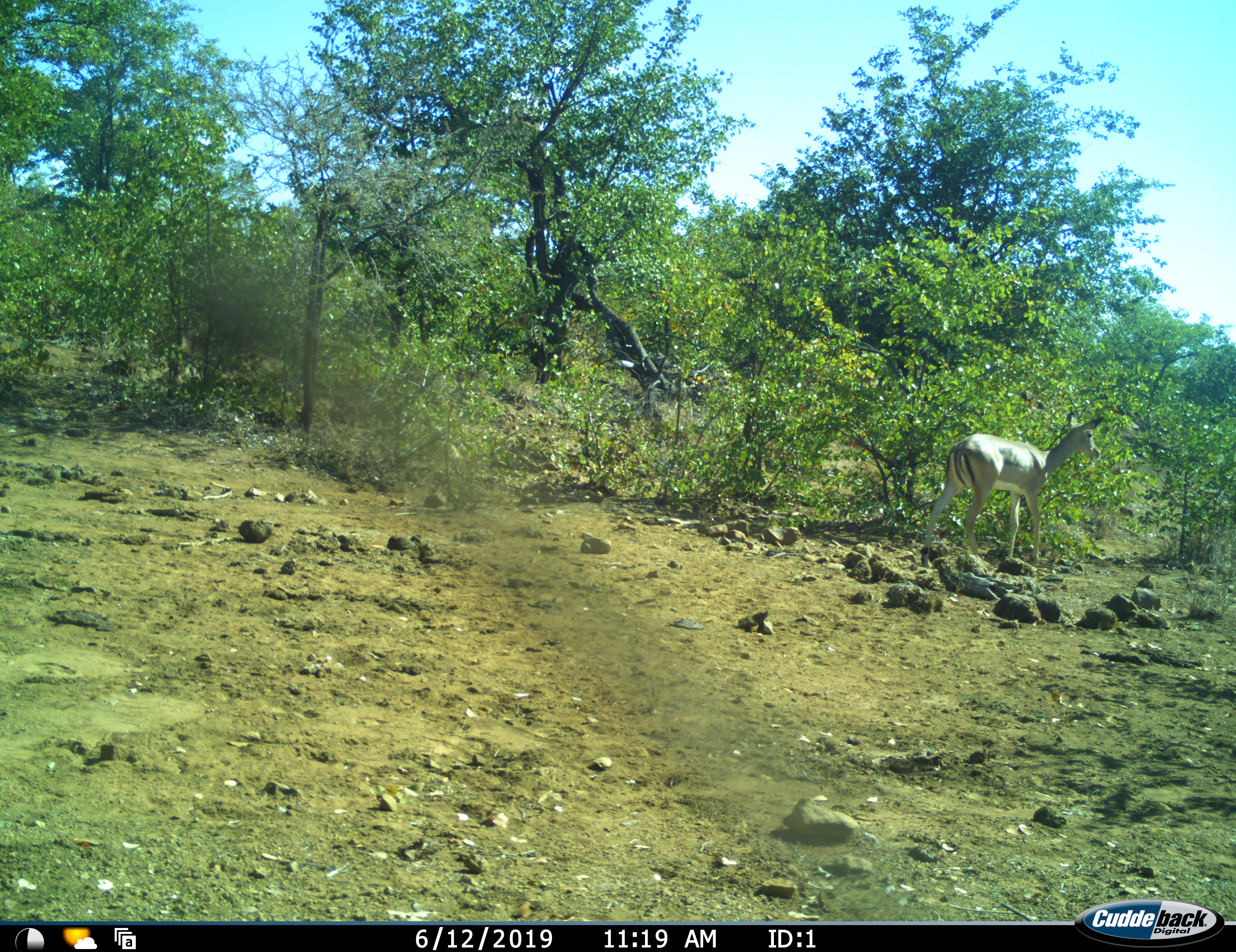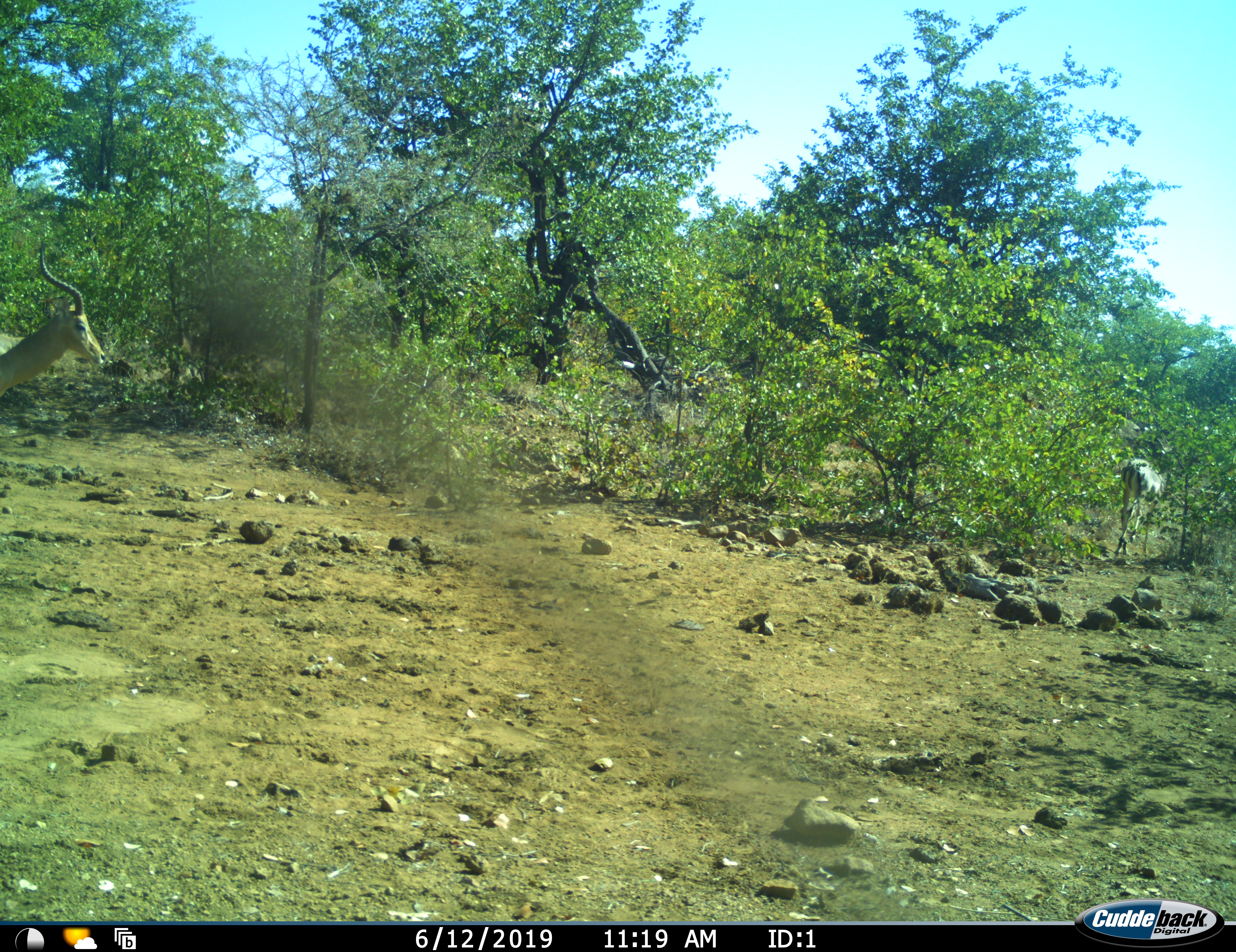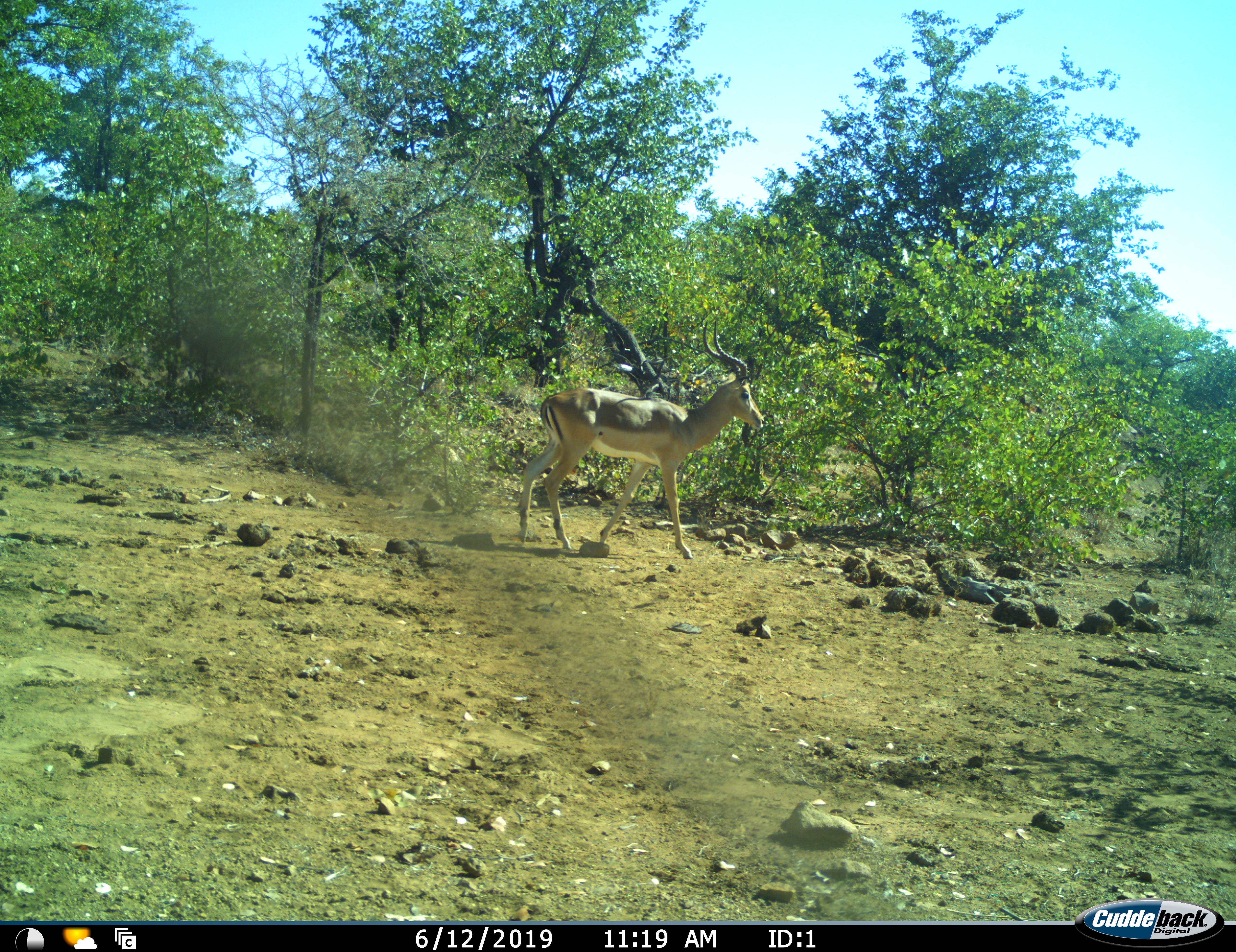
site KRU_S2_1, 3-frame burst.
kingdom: Animalia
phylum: Chordata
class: Mammalia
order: Artiodactyla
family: Bovidae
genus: Aepyceros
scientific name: Aepyceros melampus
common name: impala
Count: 2.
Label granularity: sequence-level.